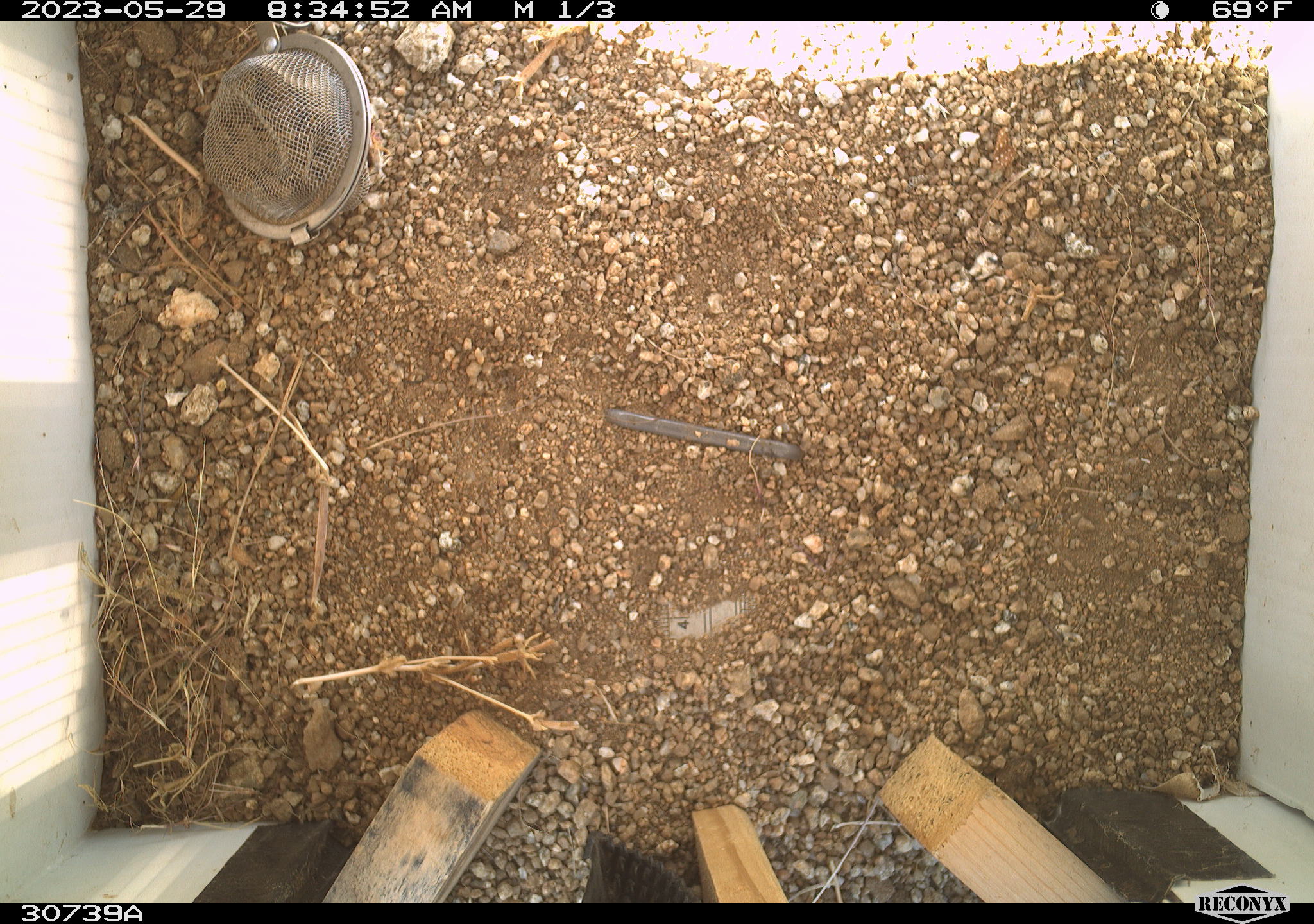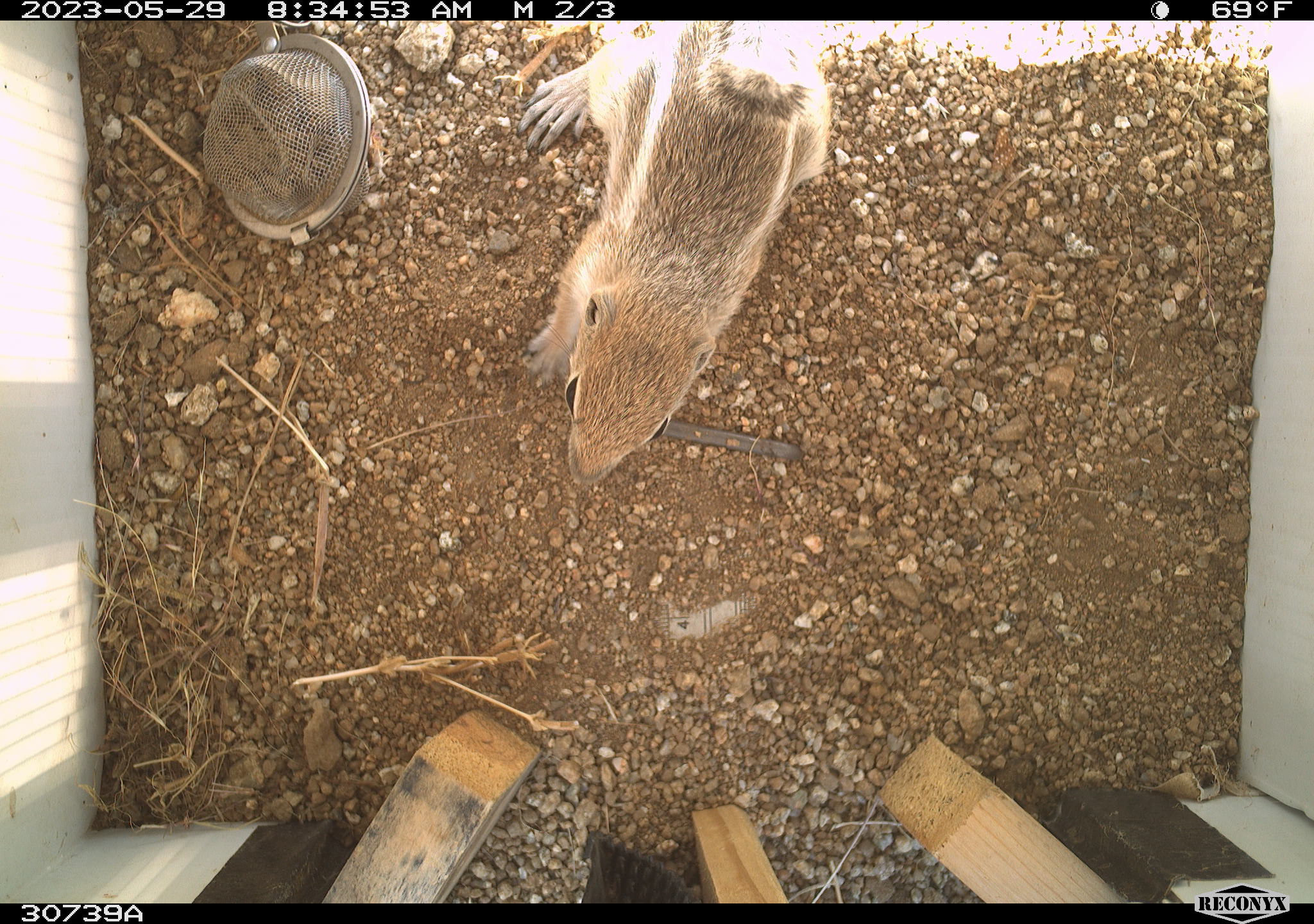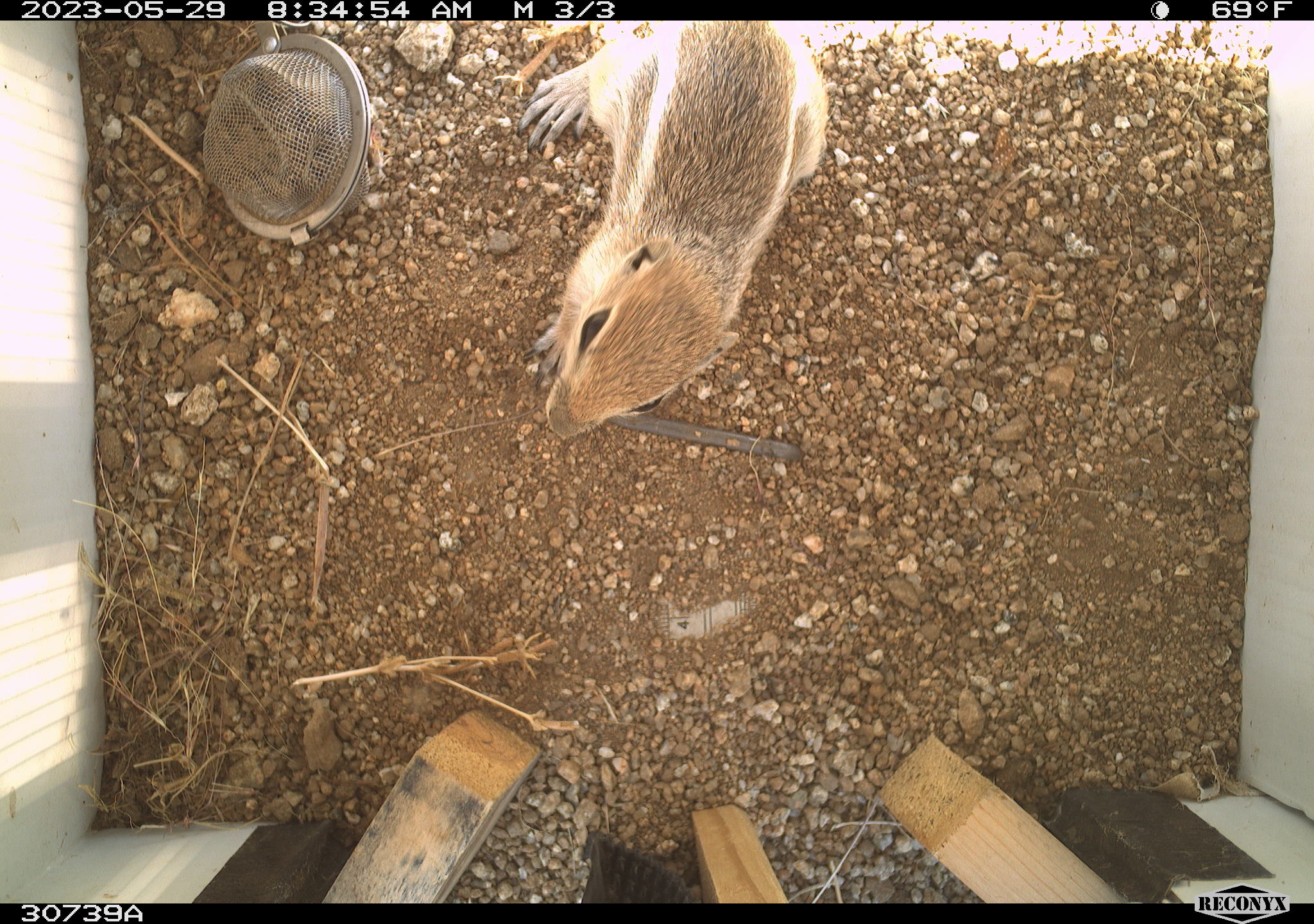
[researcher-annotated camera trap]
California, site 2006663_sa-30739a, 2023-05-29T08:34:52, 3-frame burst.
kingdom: Animalia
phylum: Chordata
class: Mammalia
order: Rodentia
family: Sciuridae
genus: Ammospermophilus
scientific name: Ammospermophilus leucurus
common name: white-tailed antelope squirrel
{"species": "white-tailed antelope squirrel (Ammospermophilus leucurus)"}